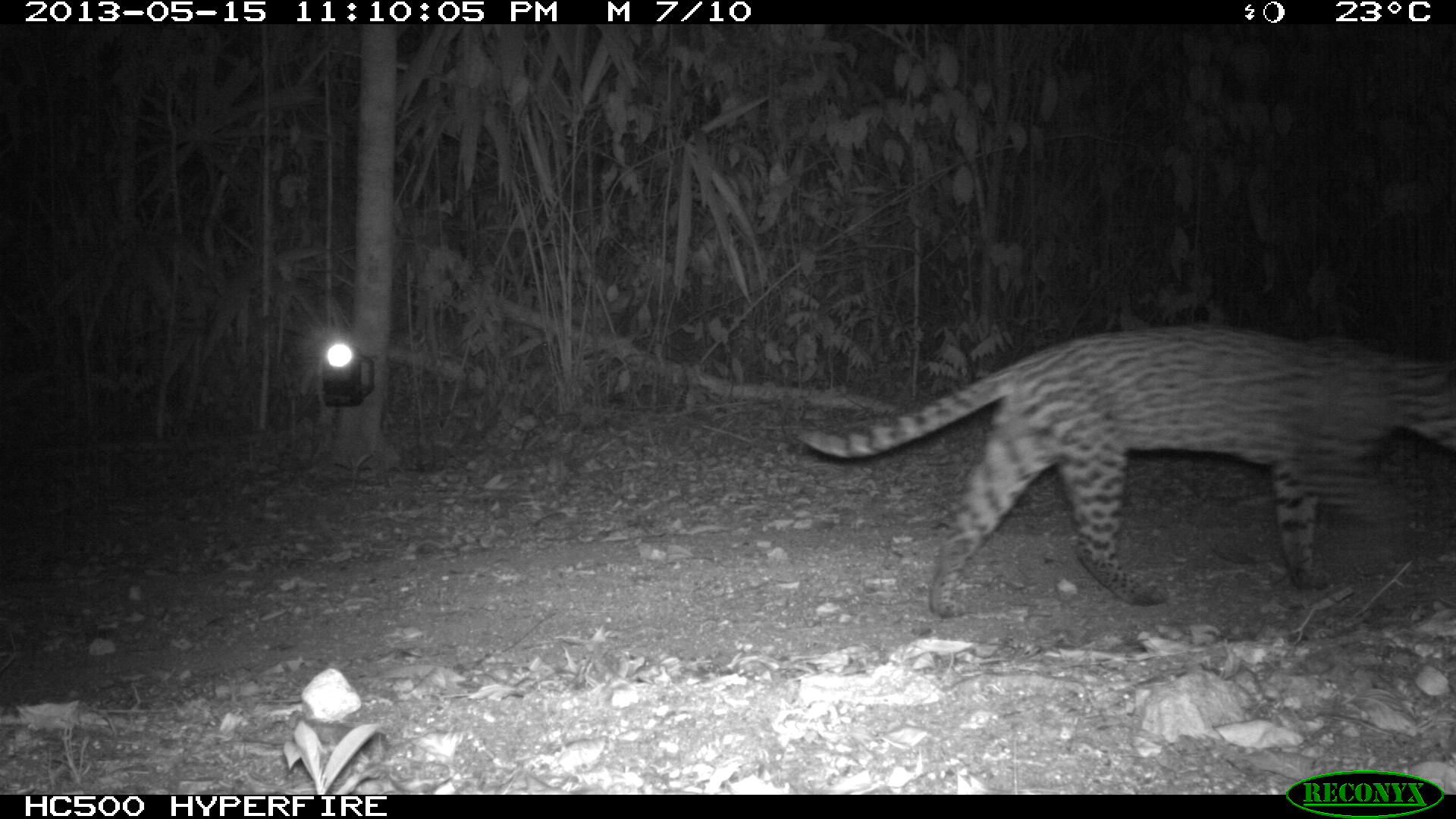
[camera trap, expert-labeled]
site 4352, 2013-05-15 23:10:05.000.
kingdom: Animalia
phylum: Chordata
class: Mammalia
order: Carnivora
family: Felidae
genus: Leopardus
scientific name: Leopardus pardalis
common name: ocelot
Leopardus pardalis (ocelot), count 1, sex male.